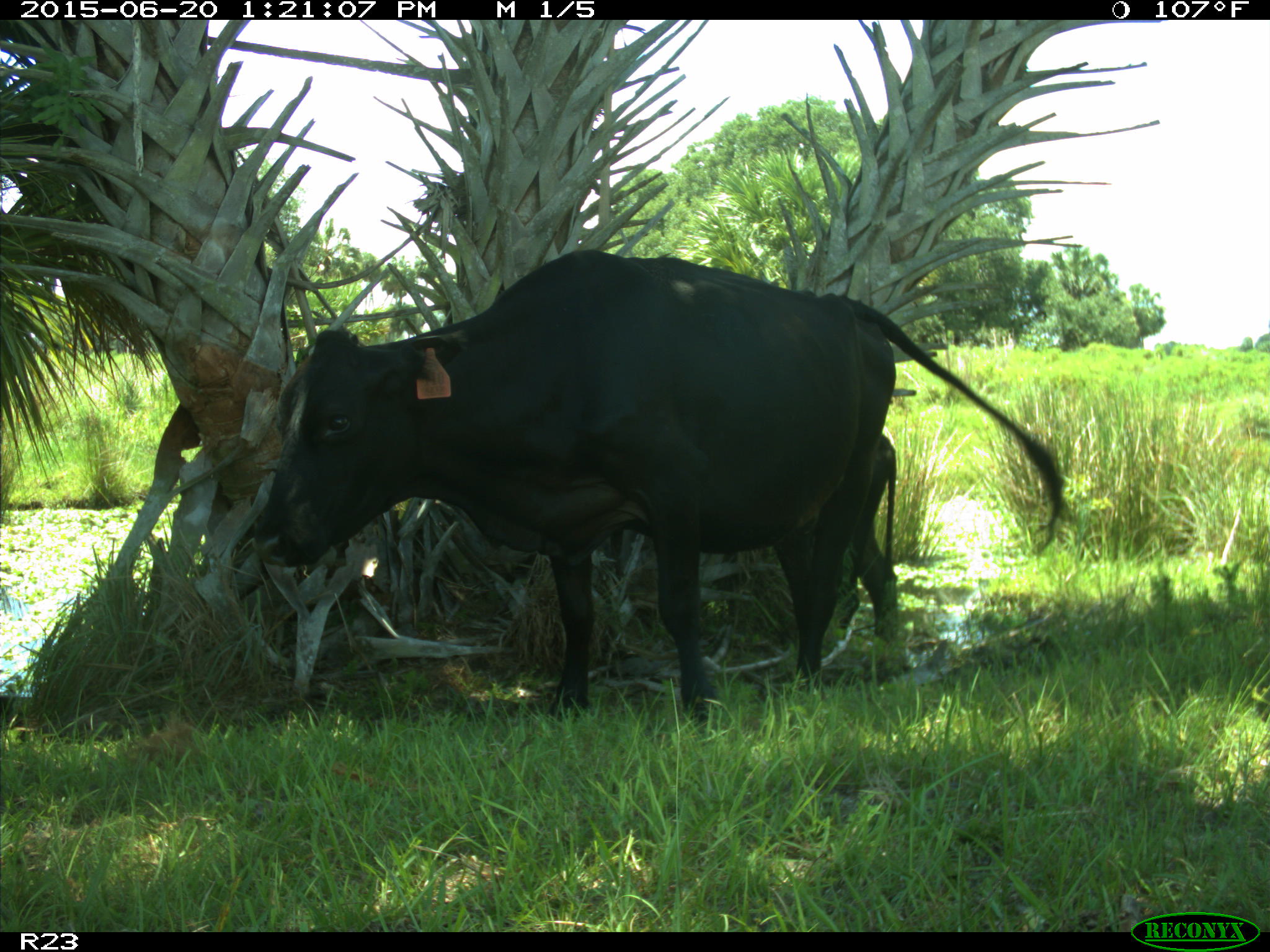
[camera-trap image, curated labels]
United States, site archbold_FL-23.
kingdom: Animalia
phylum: Chordata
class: Mammalia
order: Artiodactyla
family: Bovidae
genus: Bos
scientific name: Bos taurus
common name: domestic cow